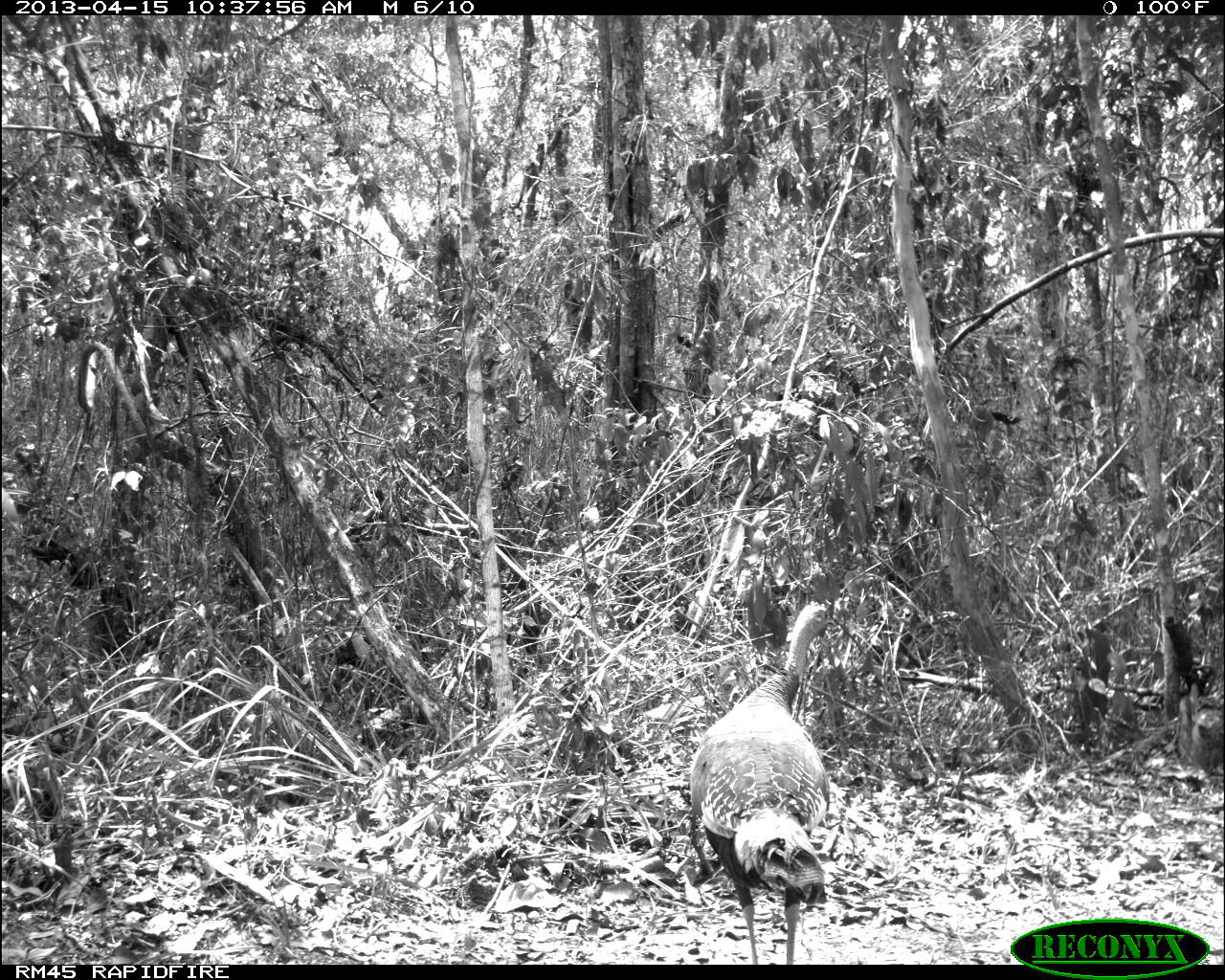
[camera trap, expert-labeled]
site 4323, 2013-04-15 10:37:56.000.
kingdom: Animalia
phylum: Chordata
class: Aves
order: Galliformes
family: Phasianidae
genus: Meleagris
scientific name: Meleagris ocellata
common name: ocellated turkey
Meleagris ocellata (ocellated turkey), count 1, sex female.